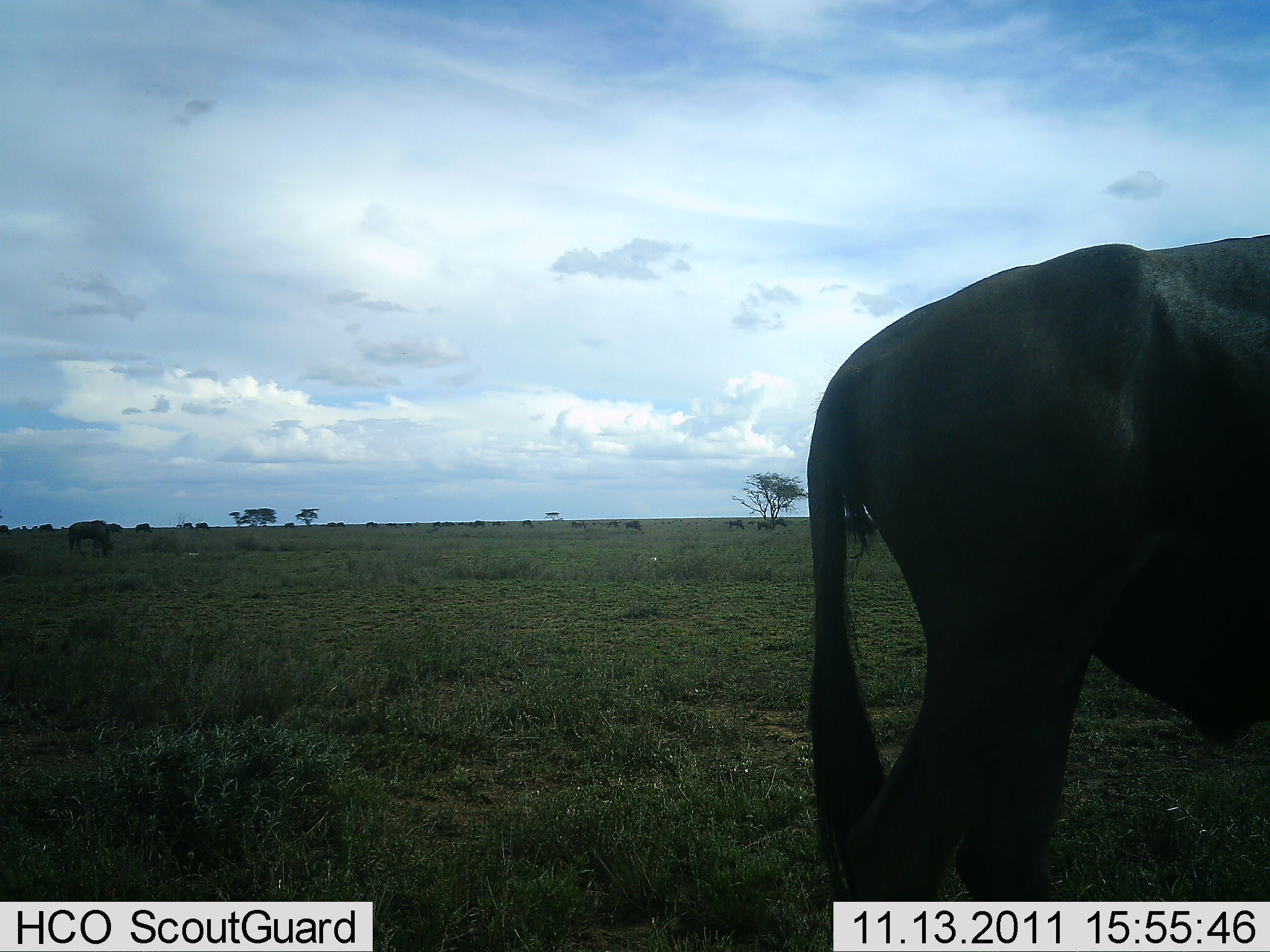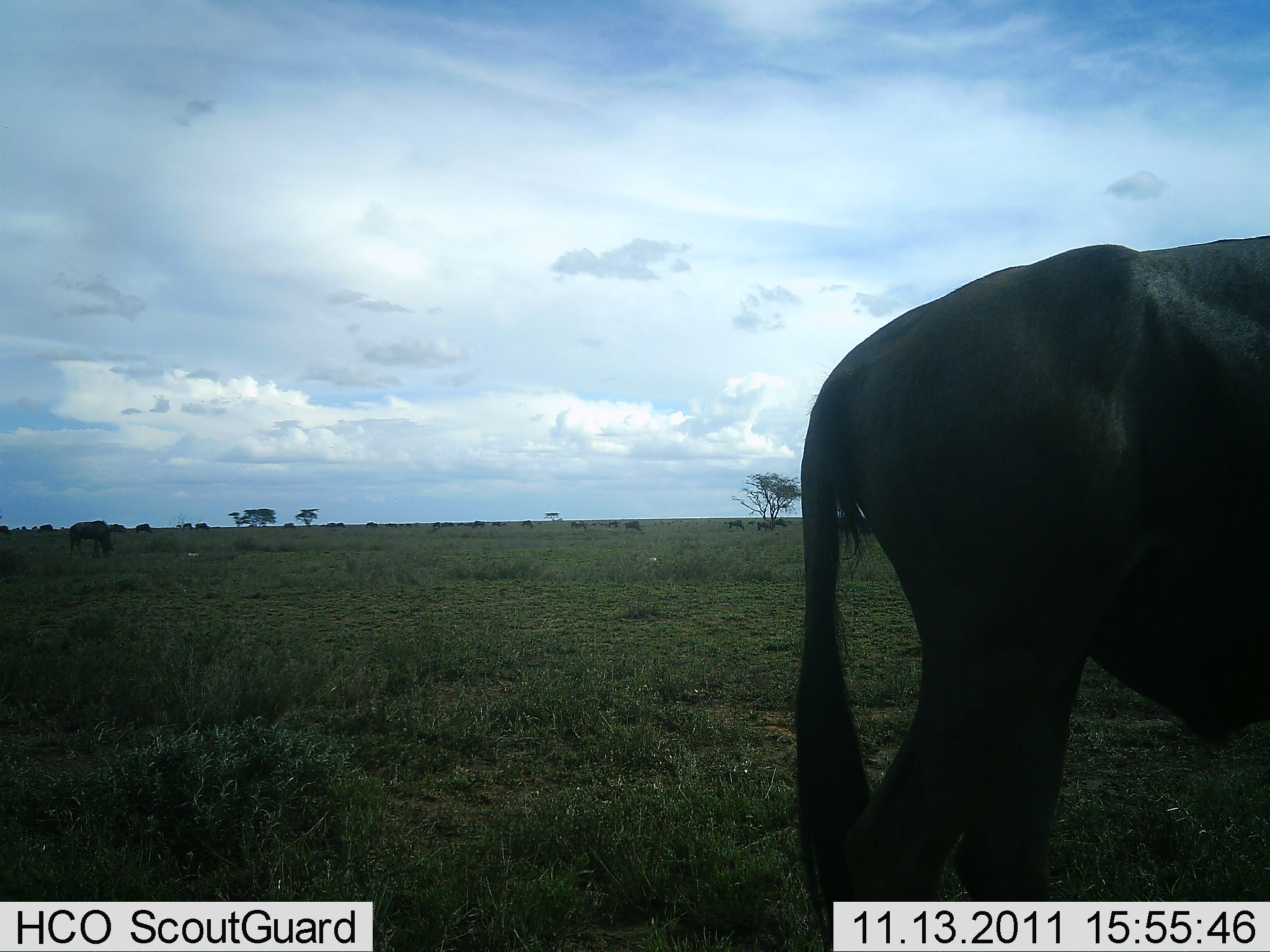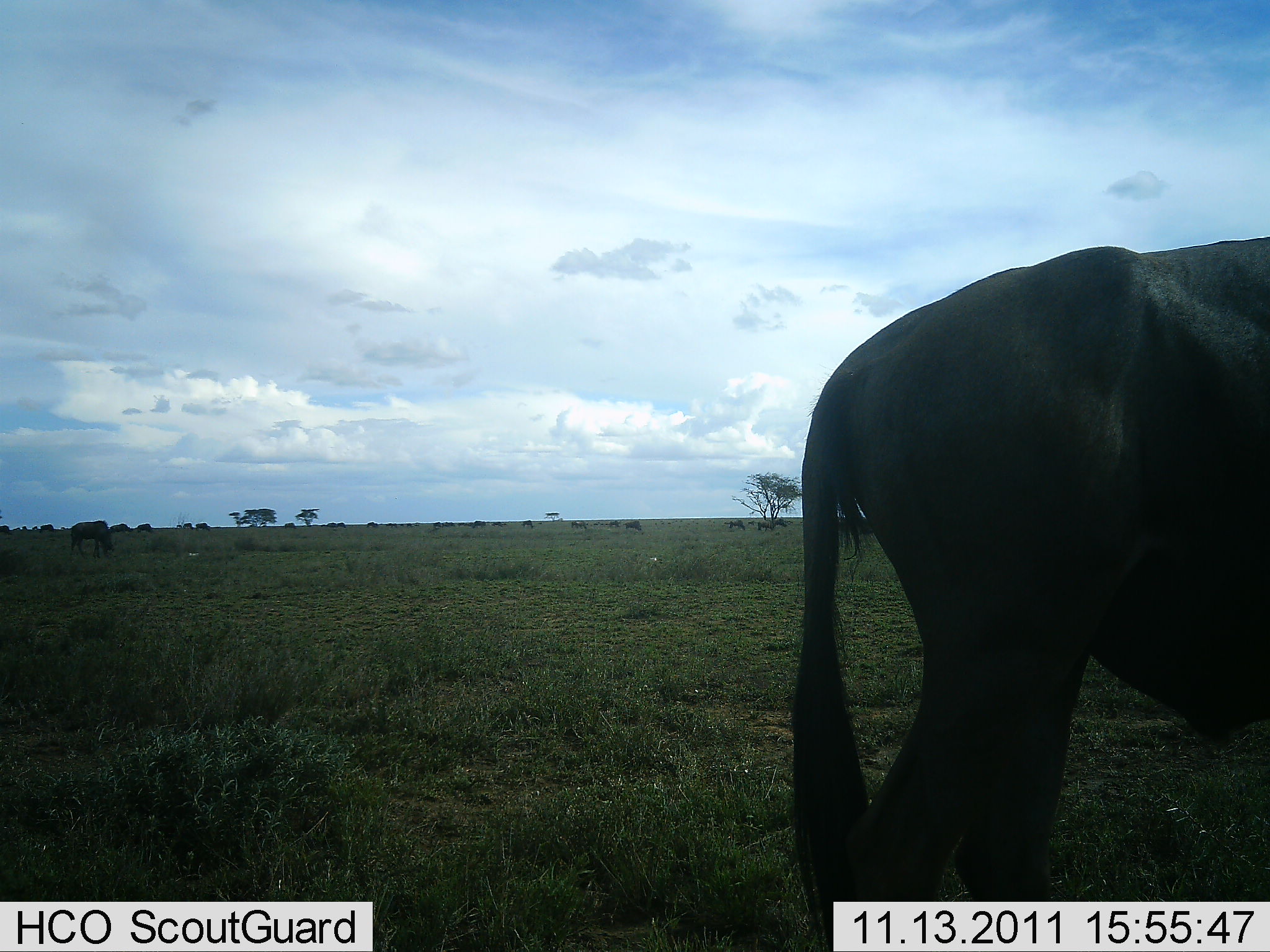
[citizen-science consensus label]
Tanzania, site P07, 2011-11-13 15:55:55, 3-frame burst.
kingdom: Animalia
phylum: Chordata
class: Mammalia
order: Artiodactyla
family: Bovidae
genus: Connochaetes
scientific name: Connochaetes taurinus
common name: blue wildebeest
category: wildebeest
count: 2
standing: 73%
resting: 0%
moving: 0%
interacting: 0%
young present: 0%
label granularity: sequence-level